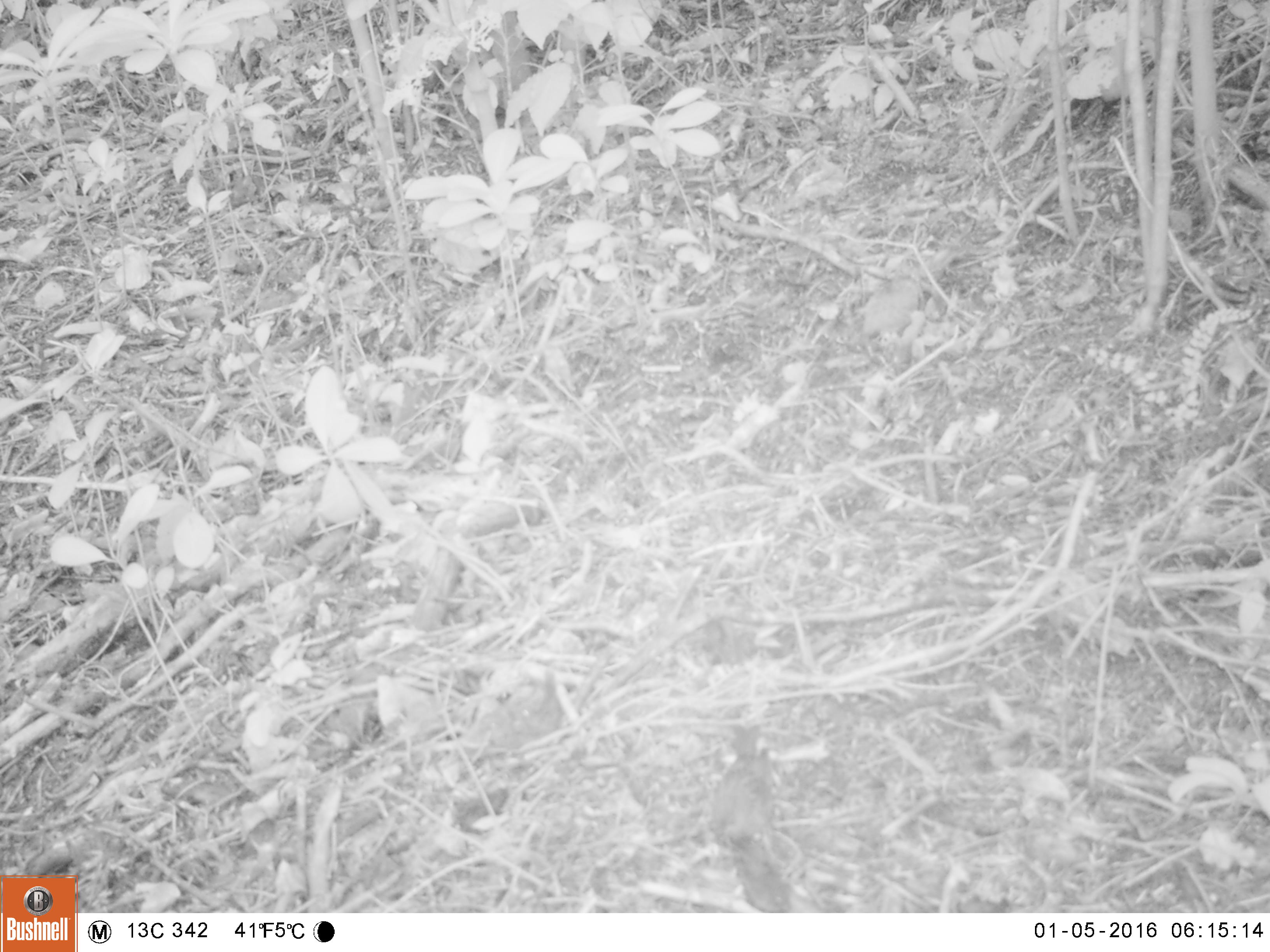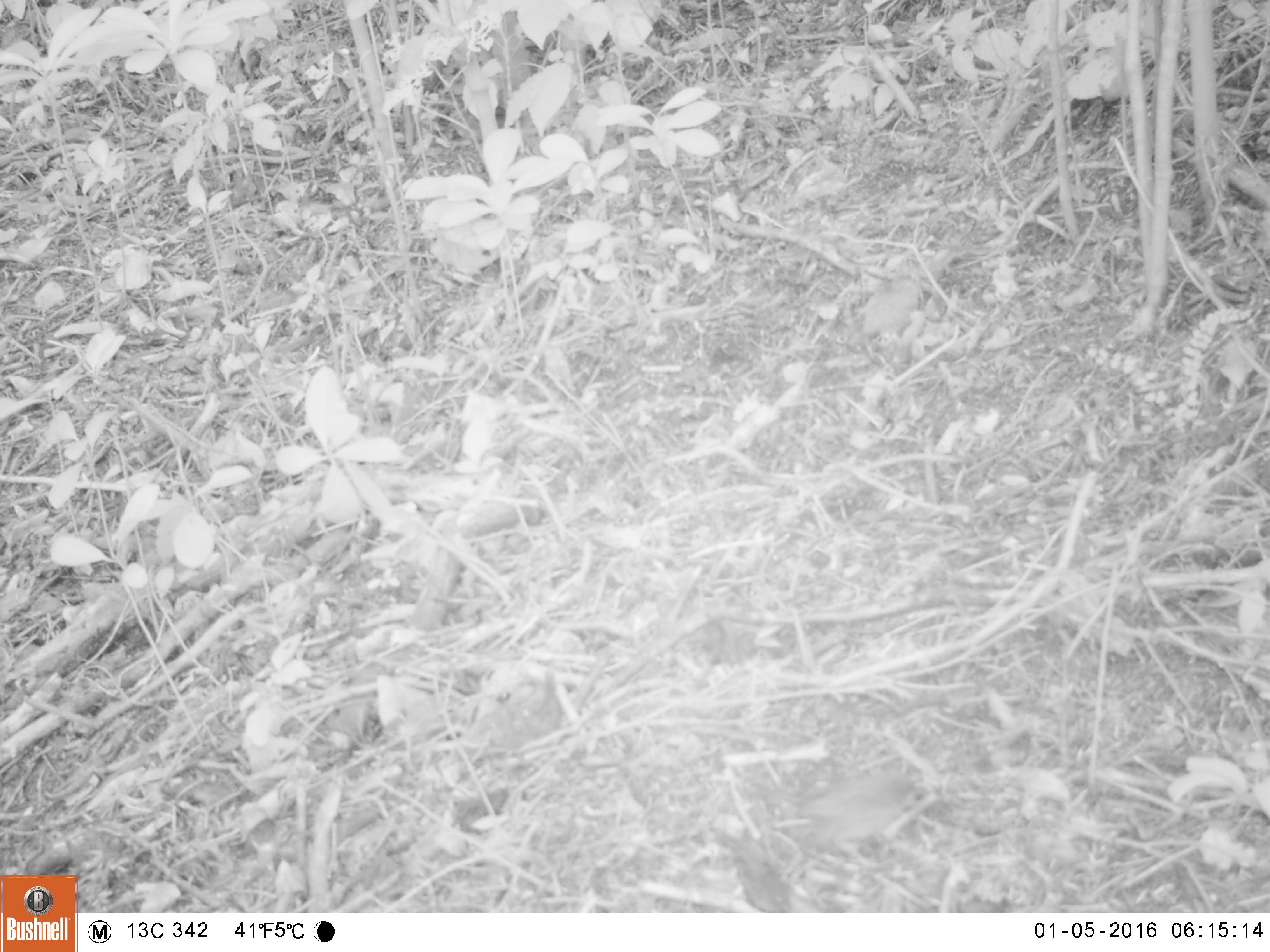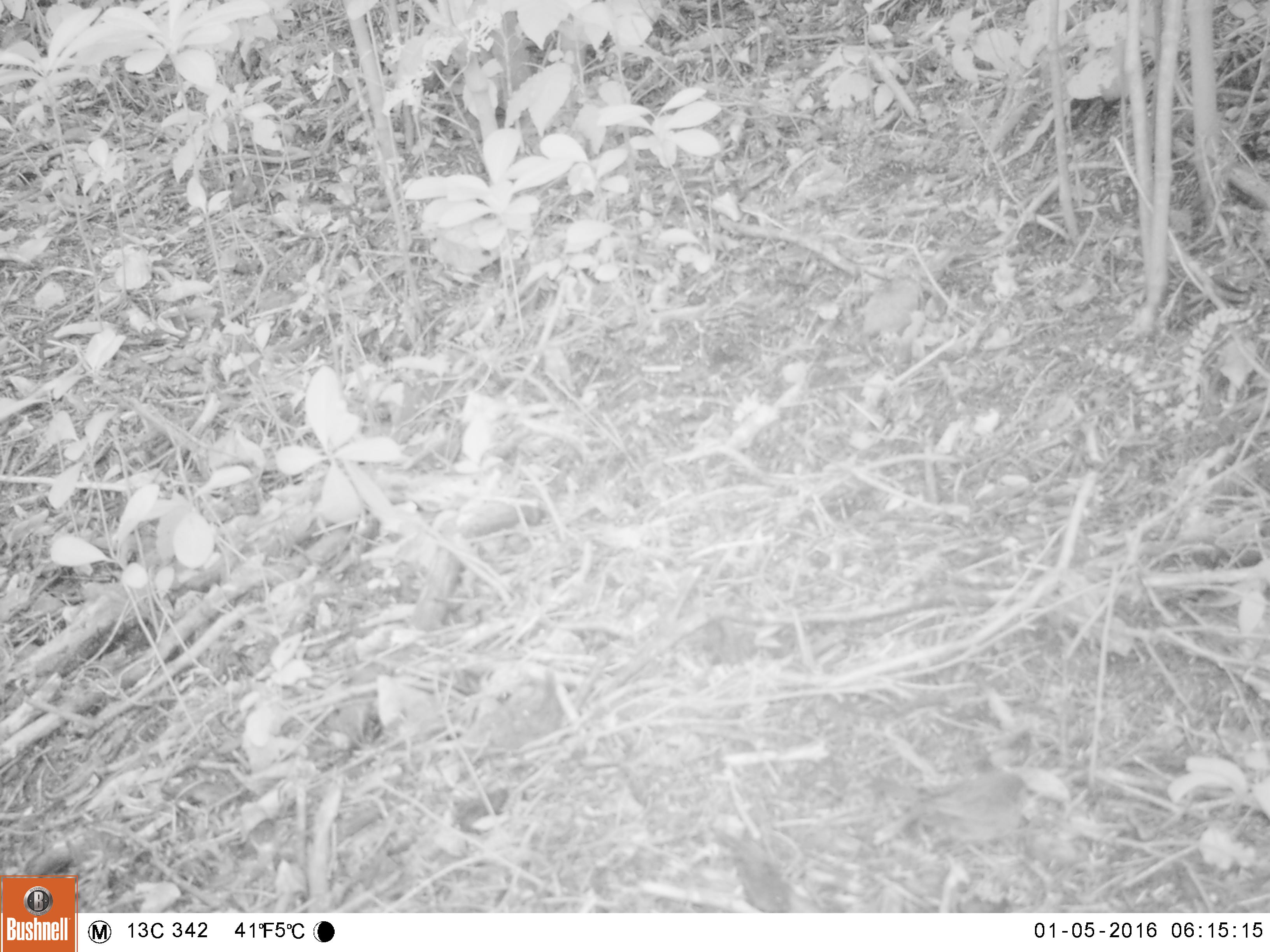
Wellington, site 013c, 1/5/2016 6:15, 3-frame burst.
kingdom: Animalia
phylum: Chordata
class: Aves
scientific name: Aves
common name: bird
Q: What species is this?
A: Bird (Aves).